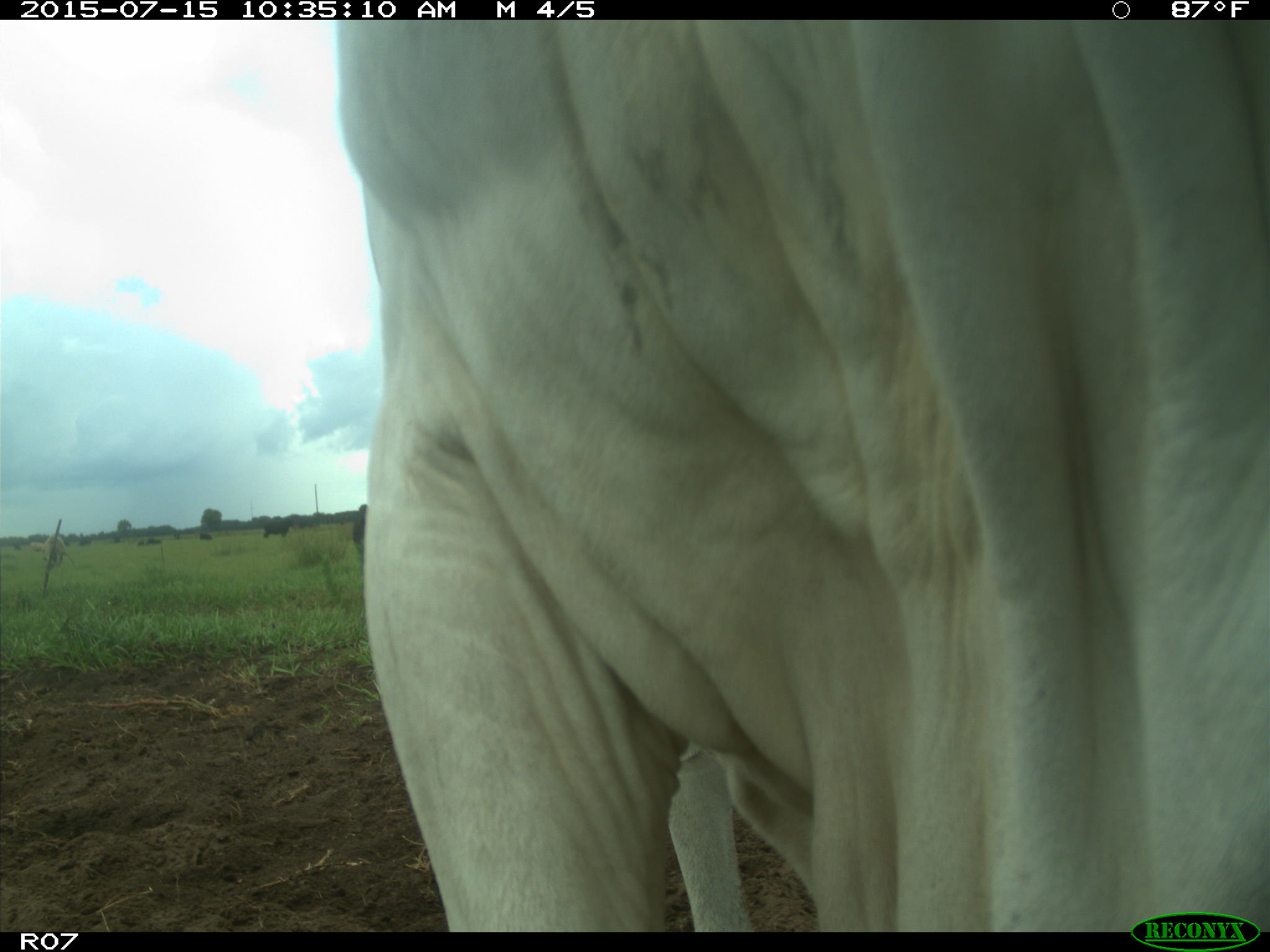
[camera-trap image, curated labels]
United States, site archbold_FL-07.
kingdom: Animalia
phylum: Chordata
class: Mammalia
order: Artiodactyla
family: Bovidae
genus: Bos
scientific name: Bos taurus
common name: domestic cow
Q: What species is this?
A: Bos taurus (domestic cow).